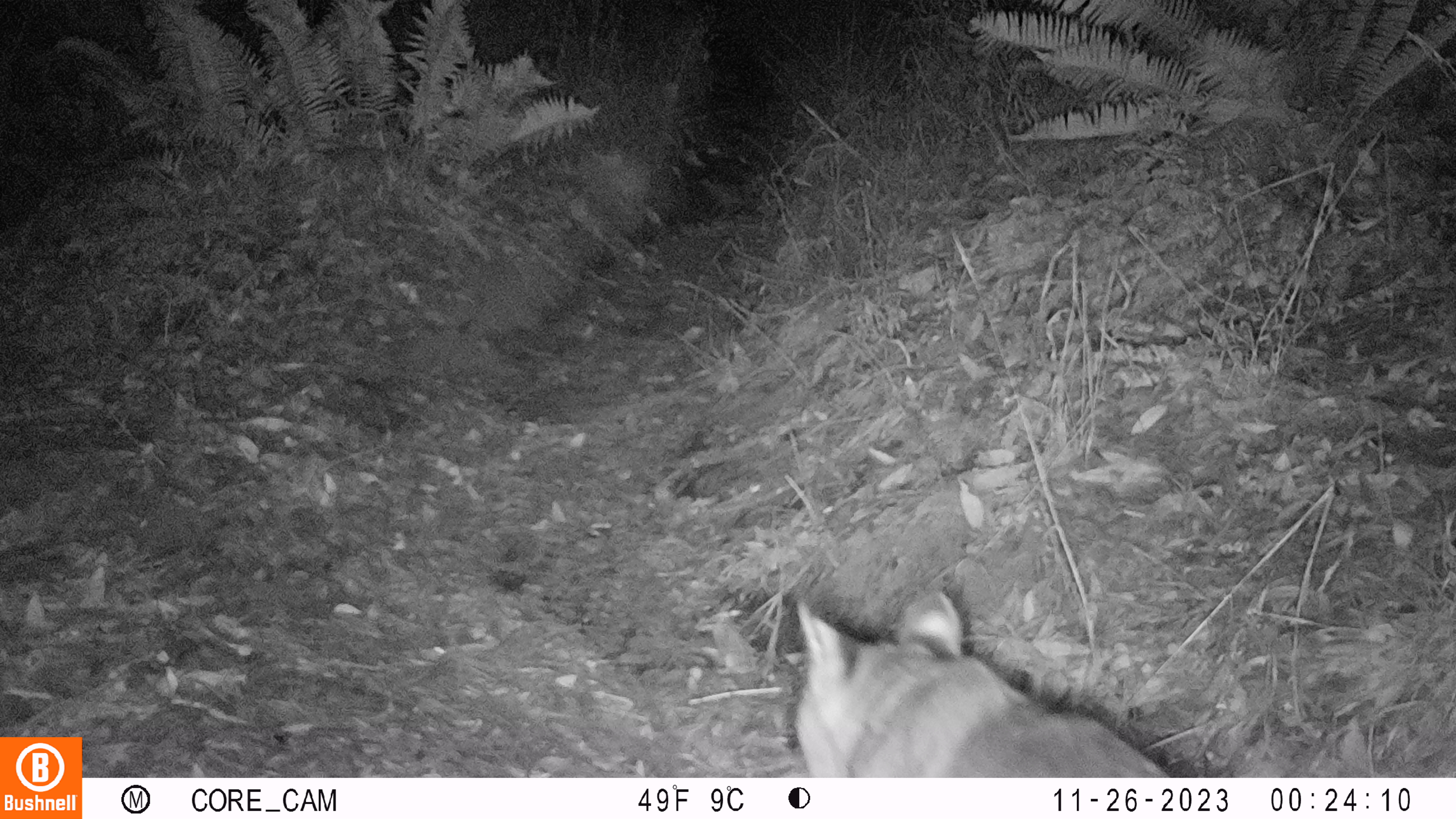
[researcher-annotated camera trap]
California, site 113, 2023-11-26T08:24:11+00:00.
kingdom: Animalia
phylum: Chordata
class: Mammalia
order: Carnivora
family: Felidae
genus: Lynx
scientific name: Lynx rufus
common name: bobcat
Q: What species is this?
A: Bobcat (Lynx rufus).